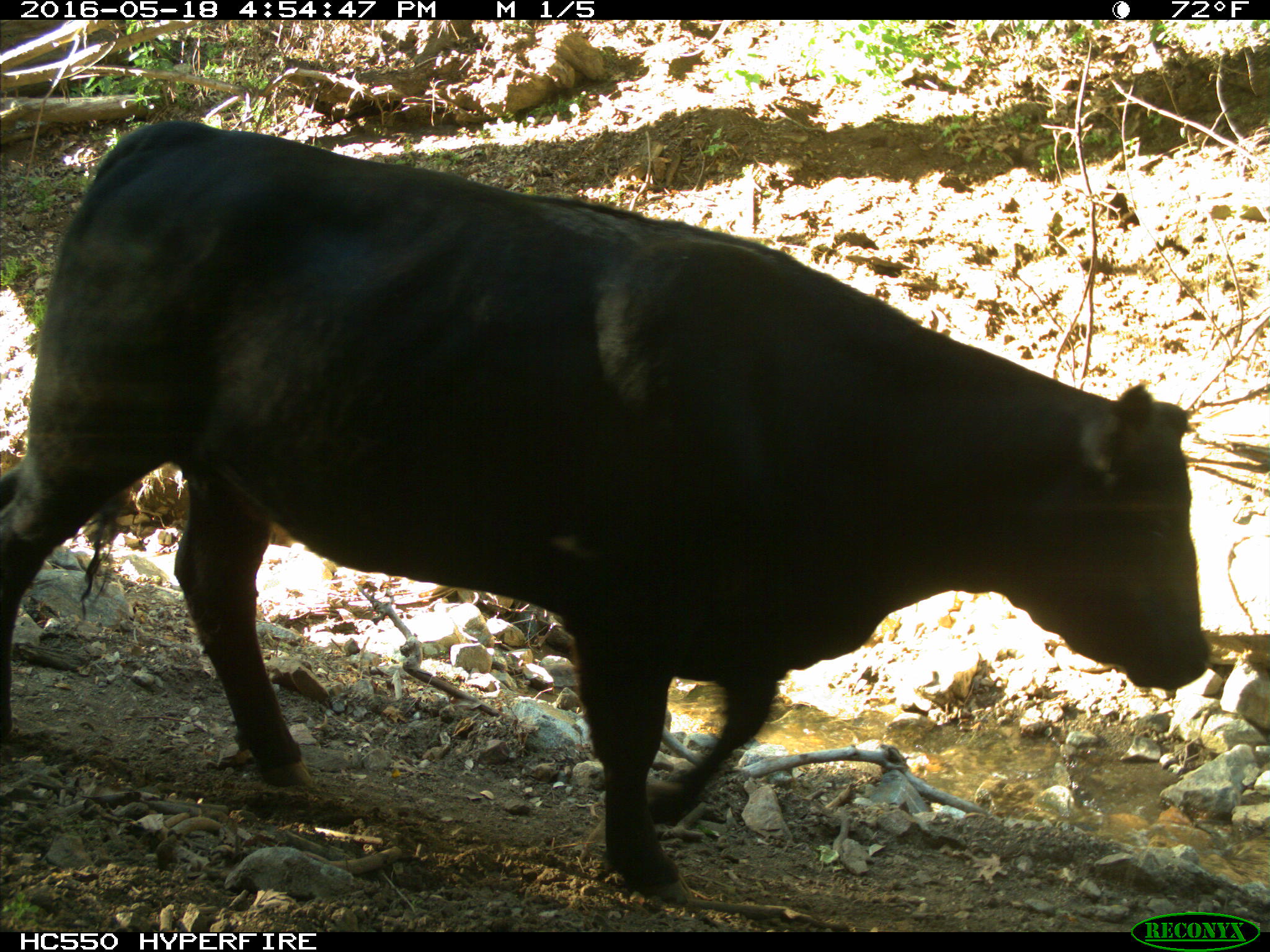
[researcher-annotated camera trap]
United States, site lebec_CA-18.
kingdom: Animalia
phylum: Chordata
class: Mammalia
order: Artiodactyla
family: Bovidae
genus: Bos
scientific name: Bos taurus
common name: domestic cow